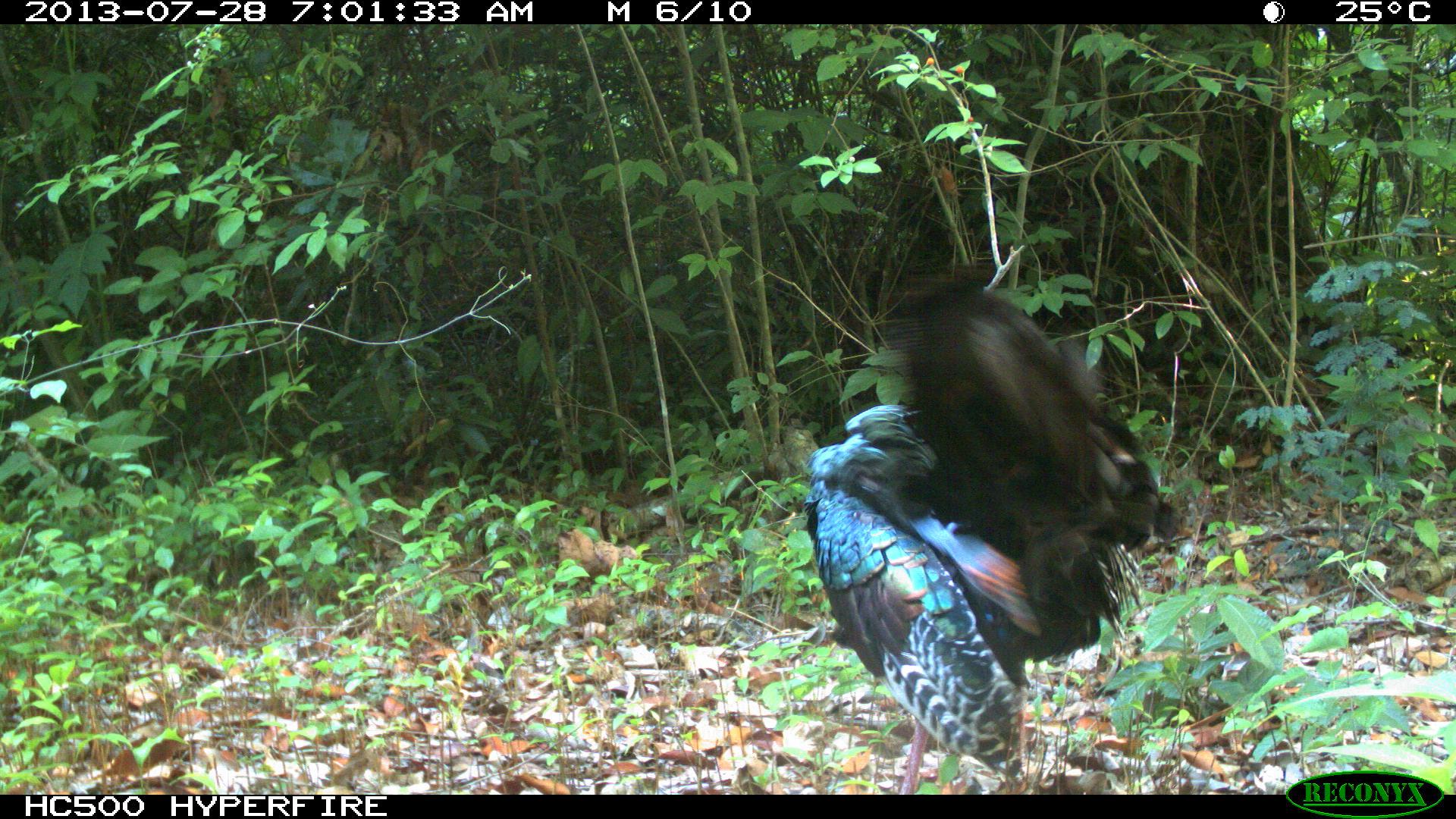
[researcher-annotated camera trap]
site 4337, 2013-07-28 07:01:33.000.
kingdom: Animalia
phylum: Chordata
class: Aves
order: Galliformes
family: Phasianidae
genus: Meleagris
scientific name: Meleagris ocellata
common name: ocellated turkey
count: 1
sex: male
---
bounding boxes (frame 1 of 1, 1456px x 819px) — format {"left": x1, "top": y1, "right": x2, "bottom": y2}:
meleagris ocellata: {"left": 800, "top": 258, "right": 1186, "bottom": 791}